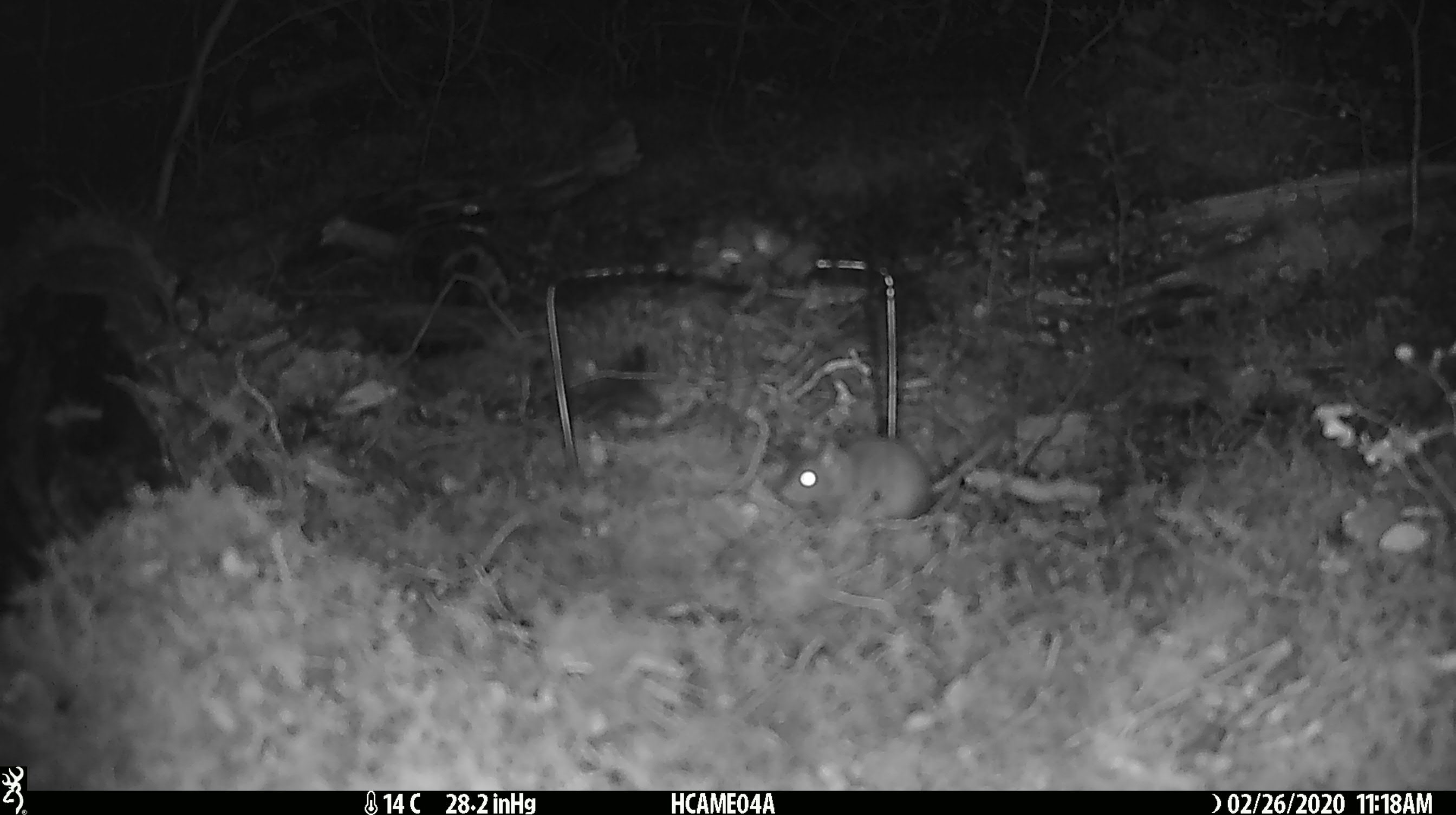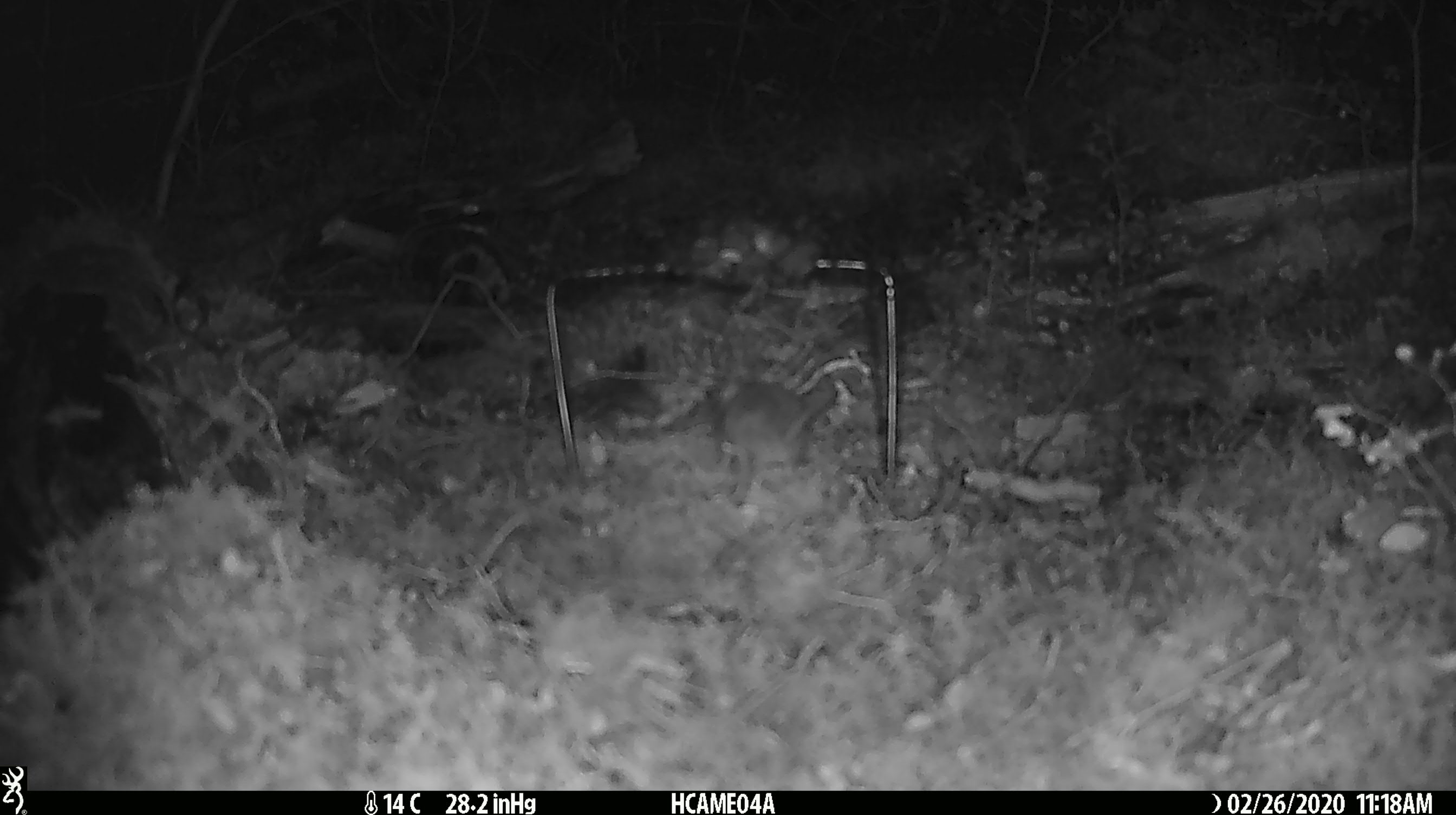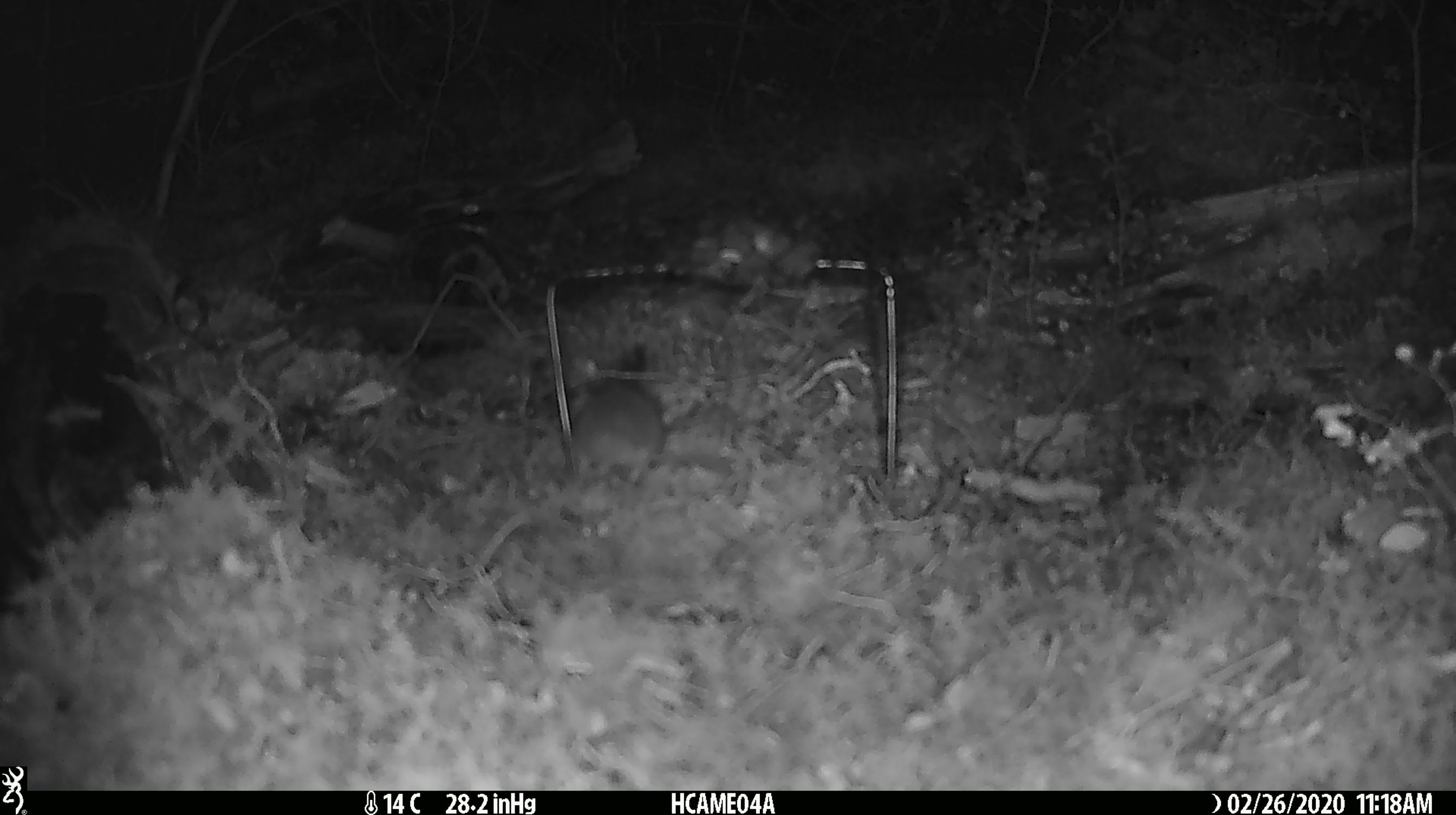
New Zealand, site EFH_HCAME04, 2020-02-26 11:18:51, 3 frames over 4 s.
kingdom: Animalia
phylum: Chordata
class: Mammalia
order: Rodentia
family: Muridae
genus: Mus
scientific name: Mus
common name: mouse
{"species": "mouse (Mus)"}